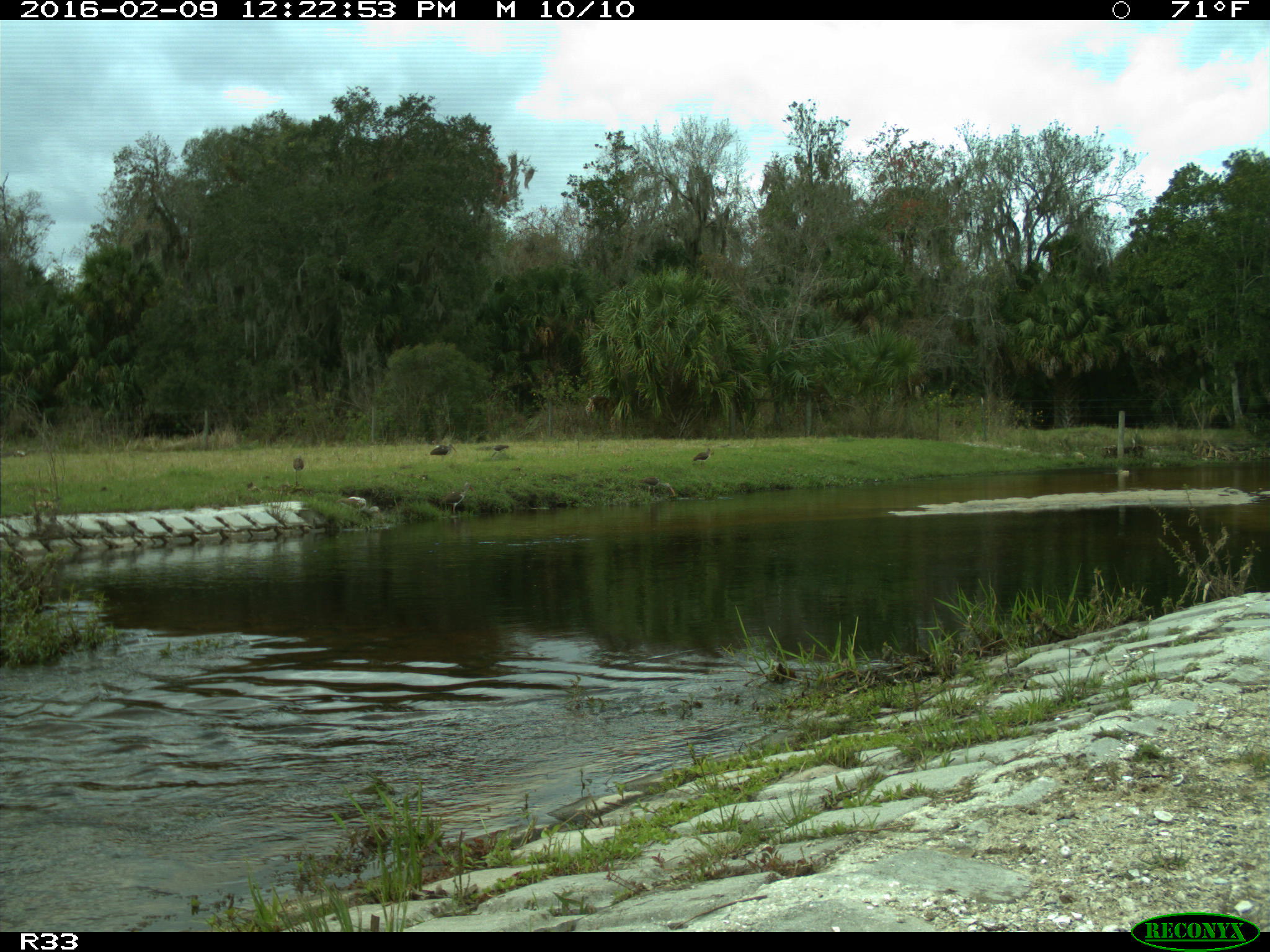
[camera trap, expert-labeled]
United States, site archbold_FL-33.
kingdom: Animalia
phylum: Chordata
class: Aves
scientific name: Aves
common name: birds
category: unidentified bird